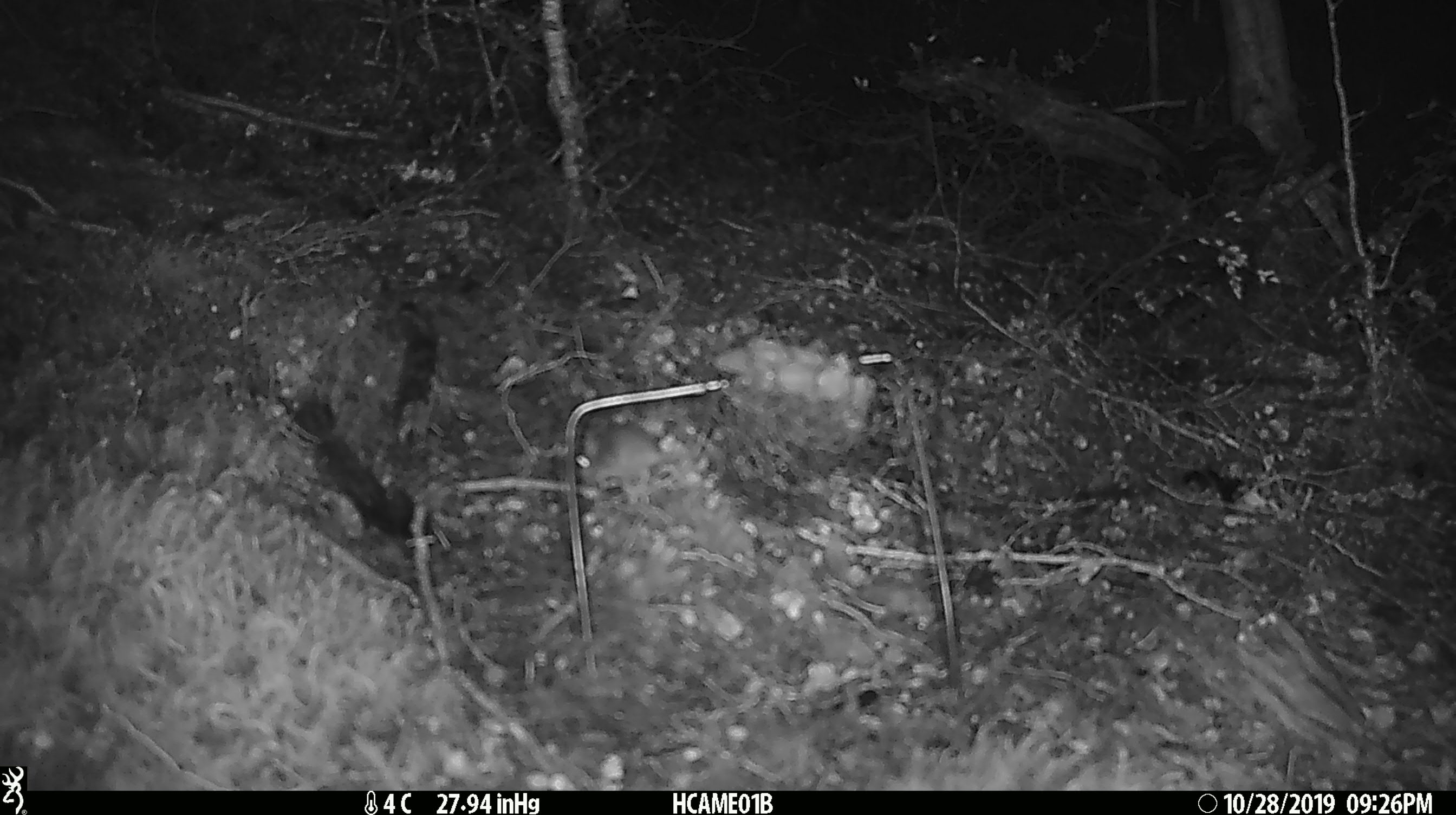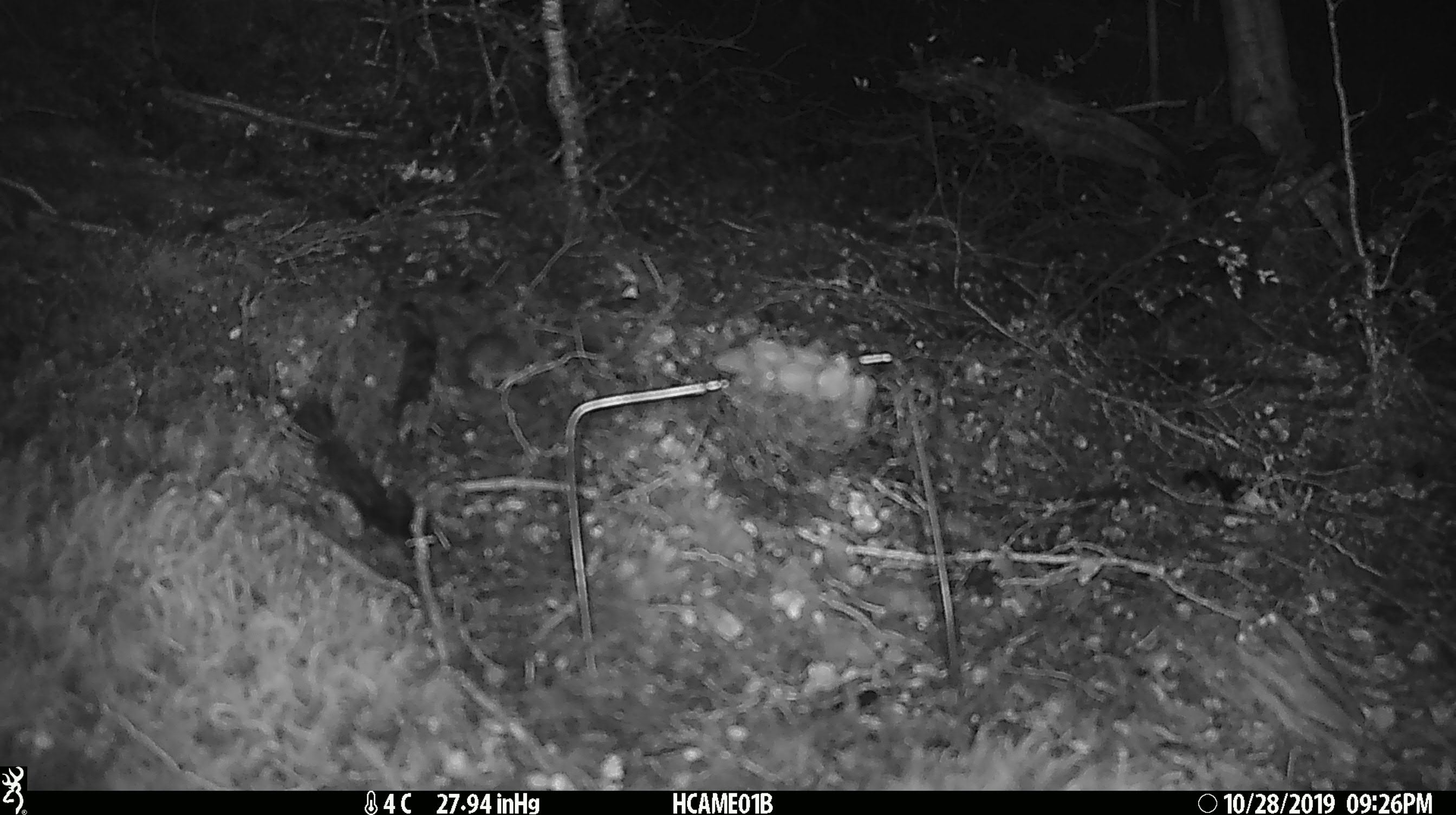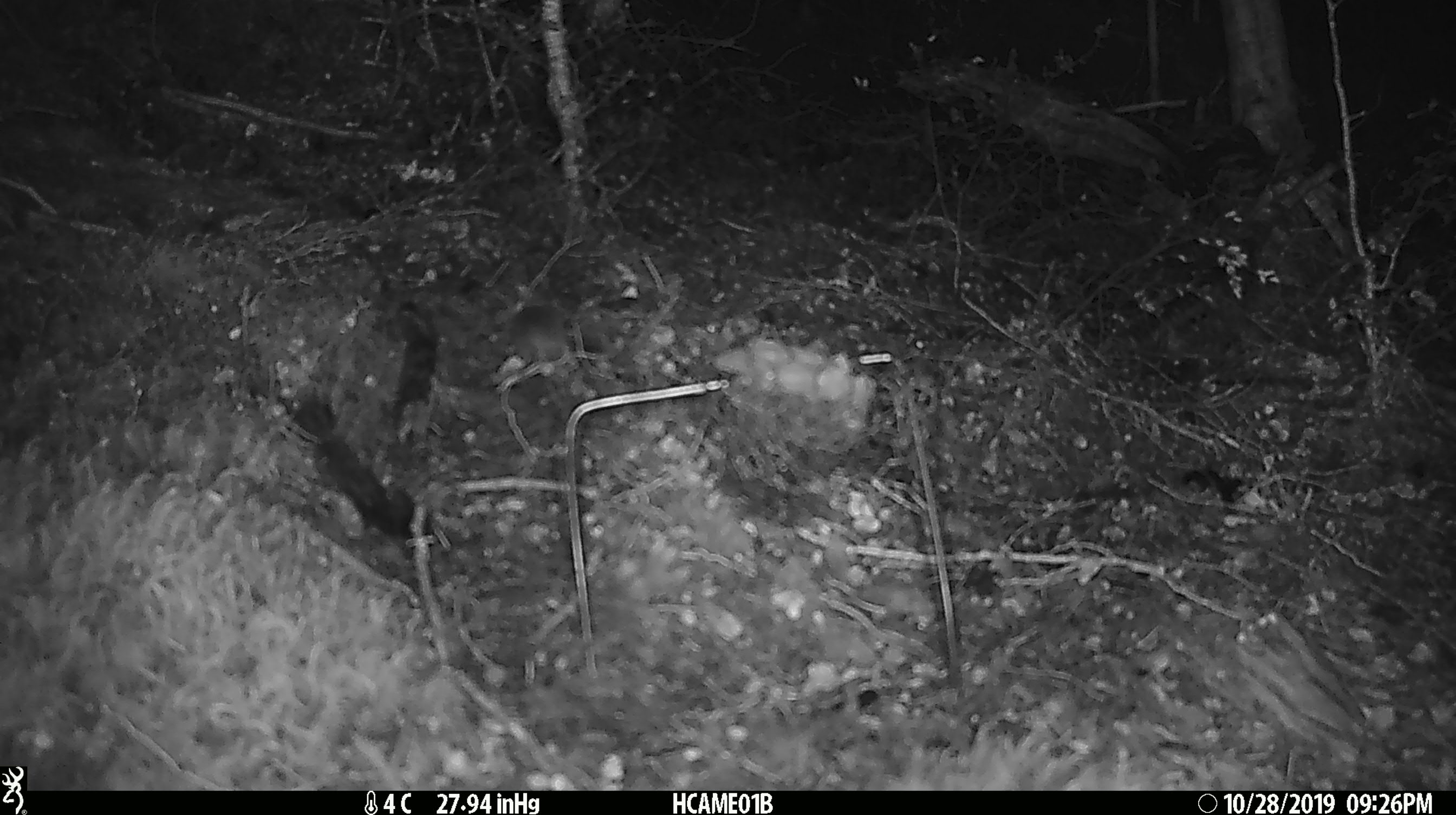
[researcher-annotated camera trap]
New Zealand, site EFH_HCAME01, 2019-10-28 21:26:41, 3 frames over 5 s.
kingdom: Animalia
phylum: Chordata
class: Mammalia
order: Rodentia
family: Muridae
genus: Mus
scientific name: Mus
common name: mouse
Mouse (Mus).